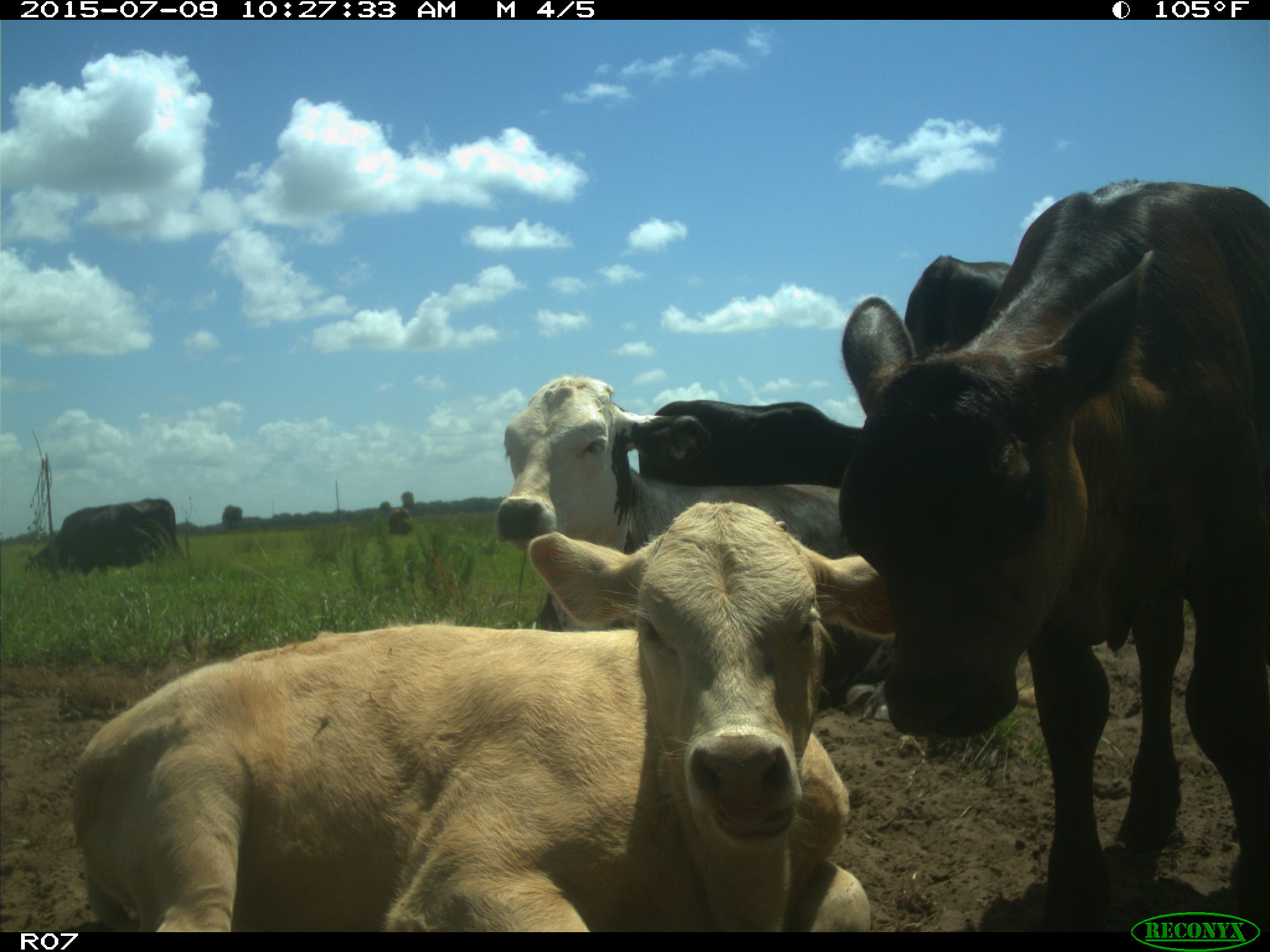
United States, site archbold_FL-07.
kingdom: Animalia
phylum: Chordata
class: Mammalia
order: Artiodactyla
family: Bovidae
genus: Bos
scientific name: Bos taurus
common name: domestic cow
Bos taurus (domestic cow).